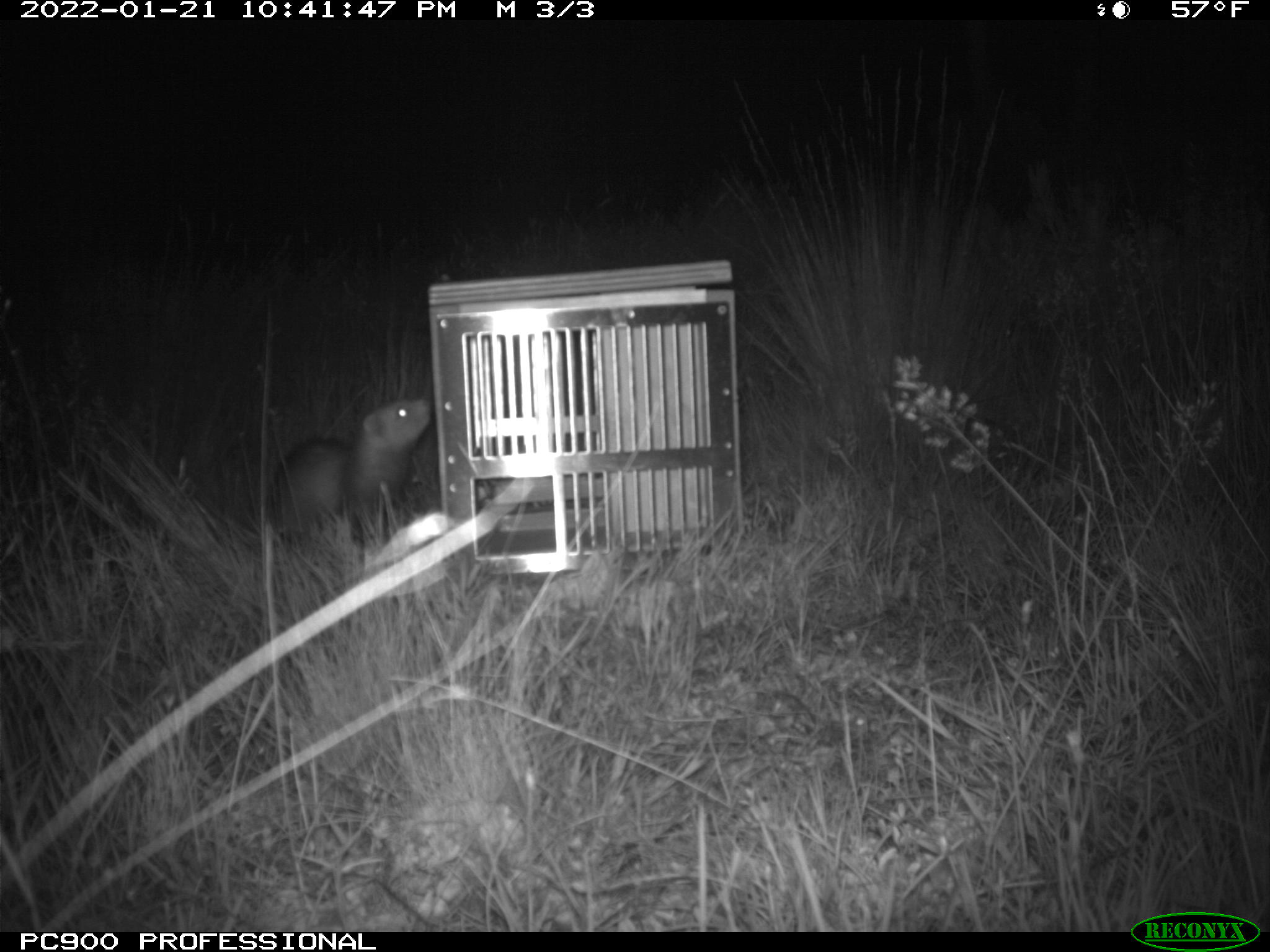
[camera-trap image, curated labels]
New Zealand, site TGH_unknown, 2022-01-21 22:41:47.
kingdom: Animalia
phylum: Chordata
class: Mammalia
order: Carnivora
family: Mustelidae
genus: Mustela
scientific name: Mustela furo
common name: ferret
Ferret (Mustela furo).